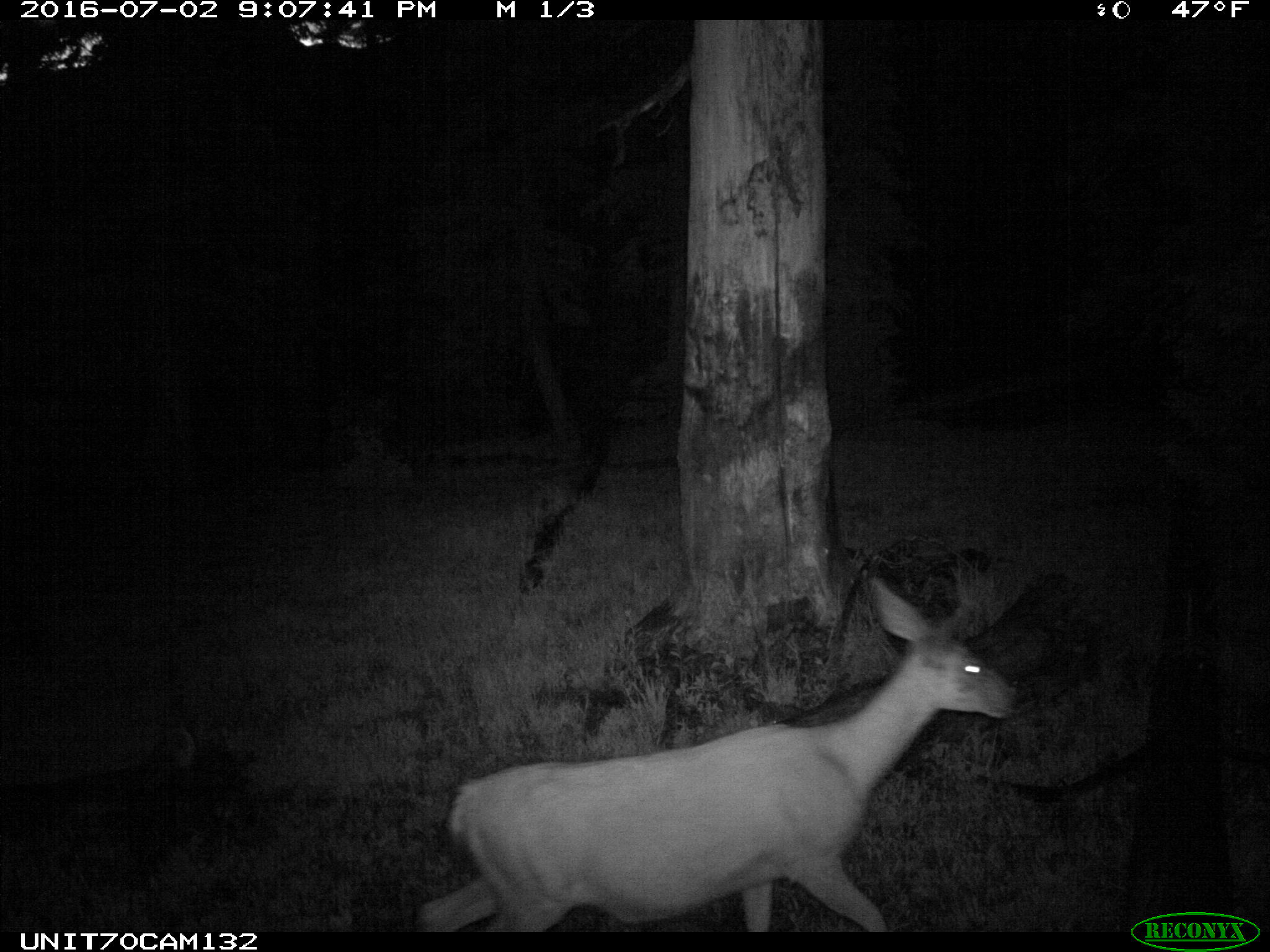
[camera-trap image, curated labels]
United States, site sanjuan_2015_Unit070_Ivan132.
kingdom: Animalia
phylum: Chordata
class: Mammalia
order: Artiodactyla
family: Cervidae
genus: Odocoileus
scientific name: Odocoileus hemionus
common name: mule deer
Odocoileus hemionus (mule deer).